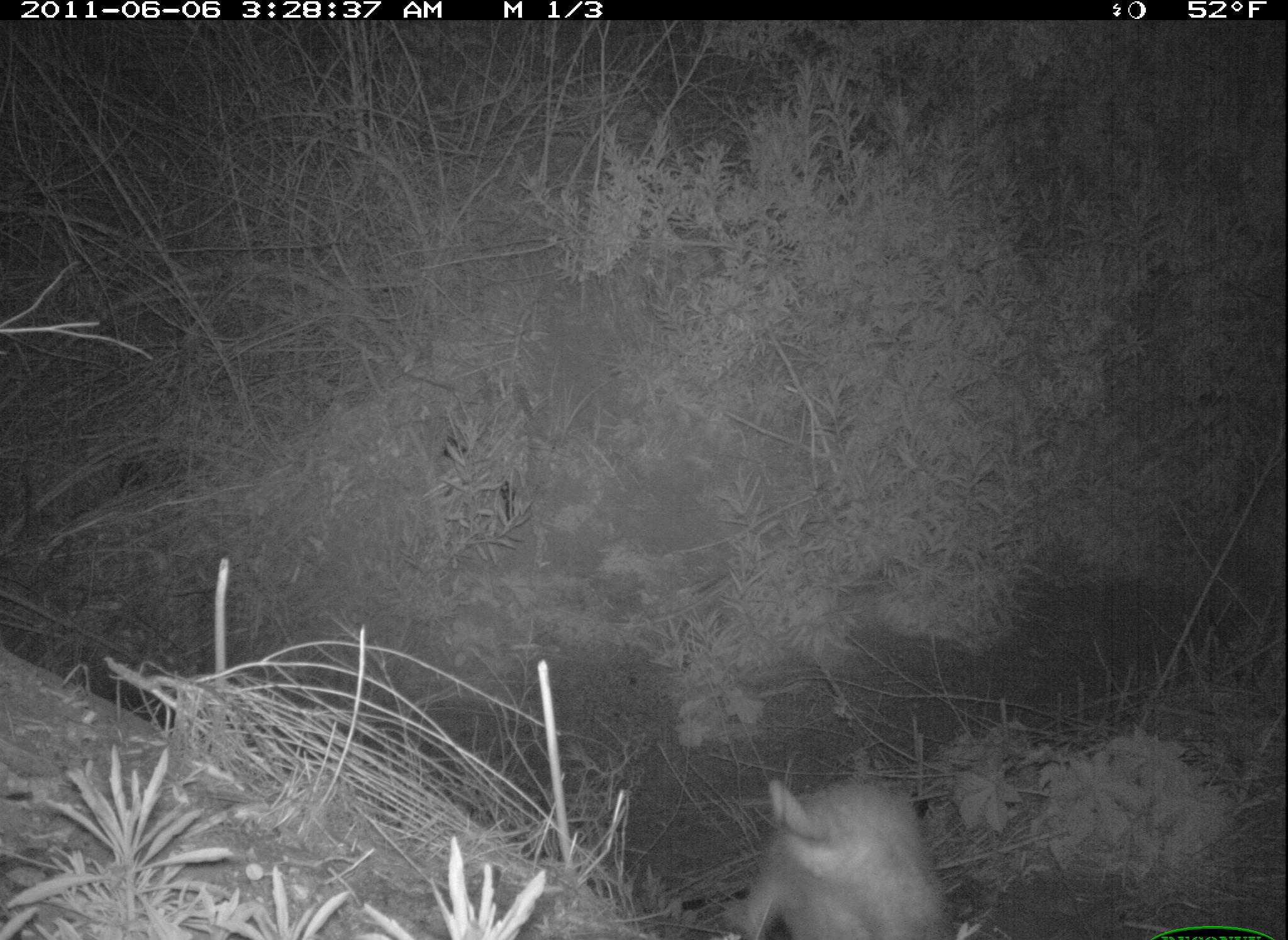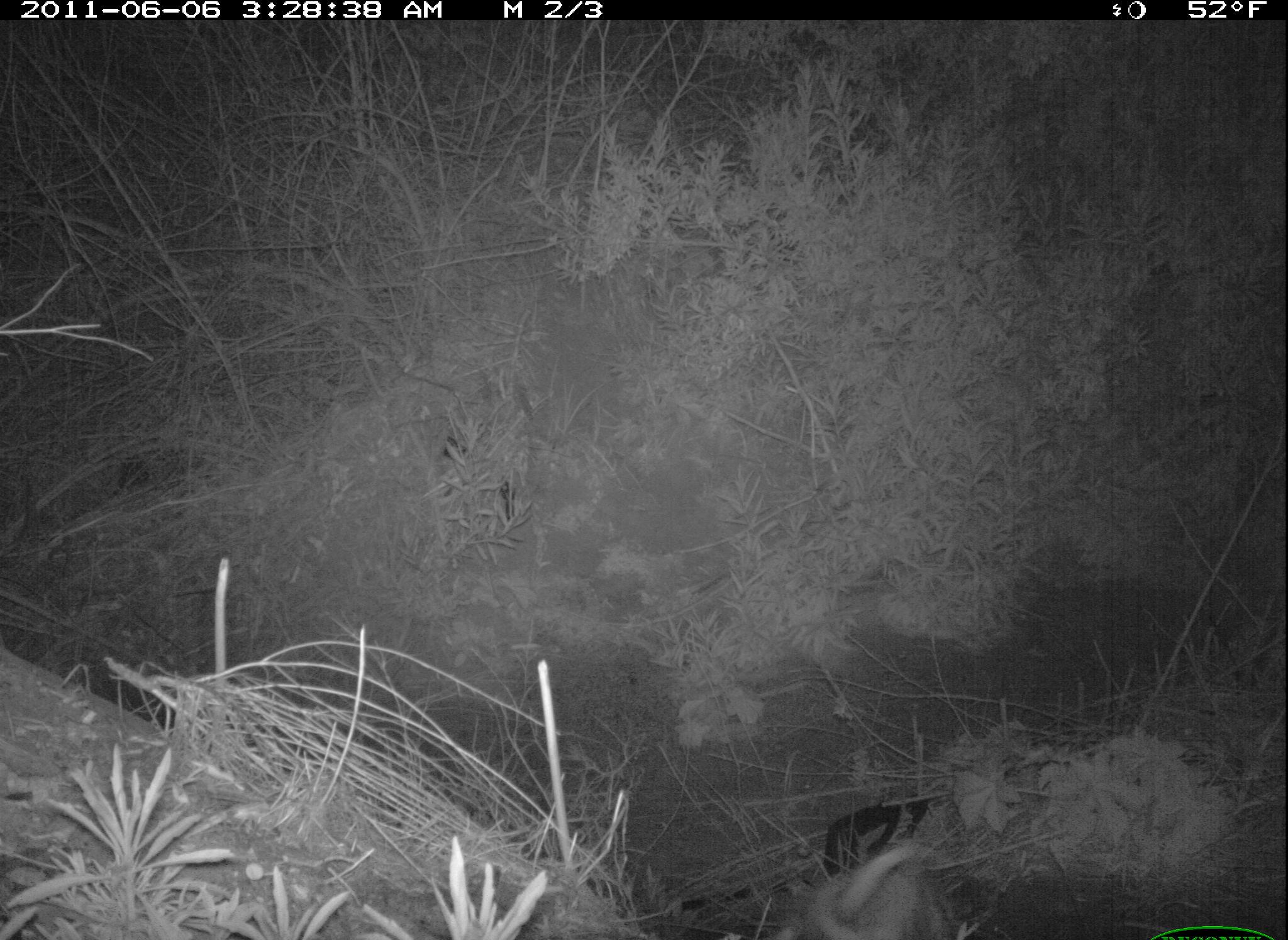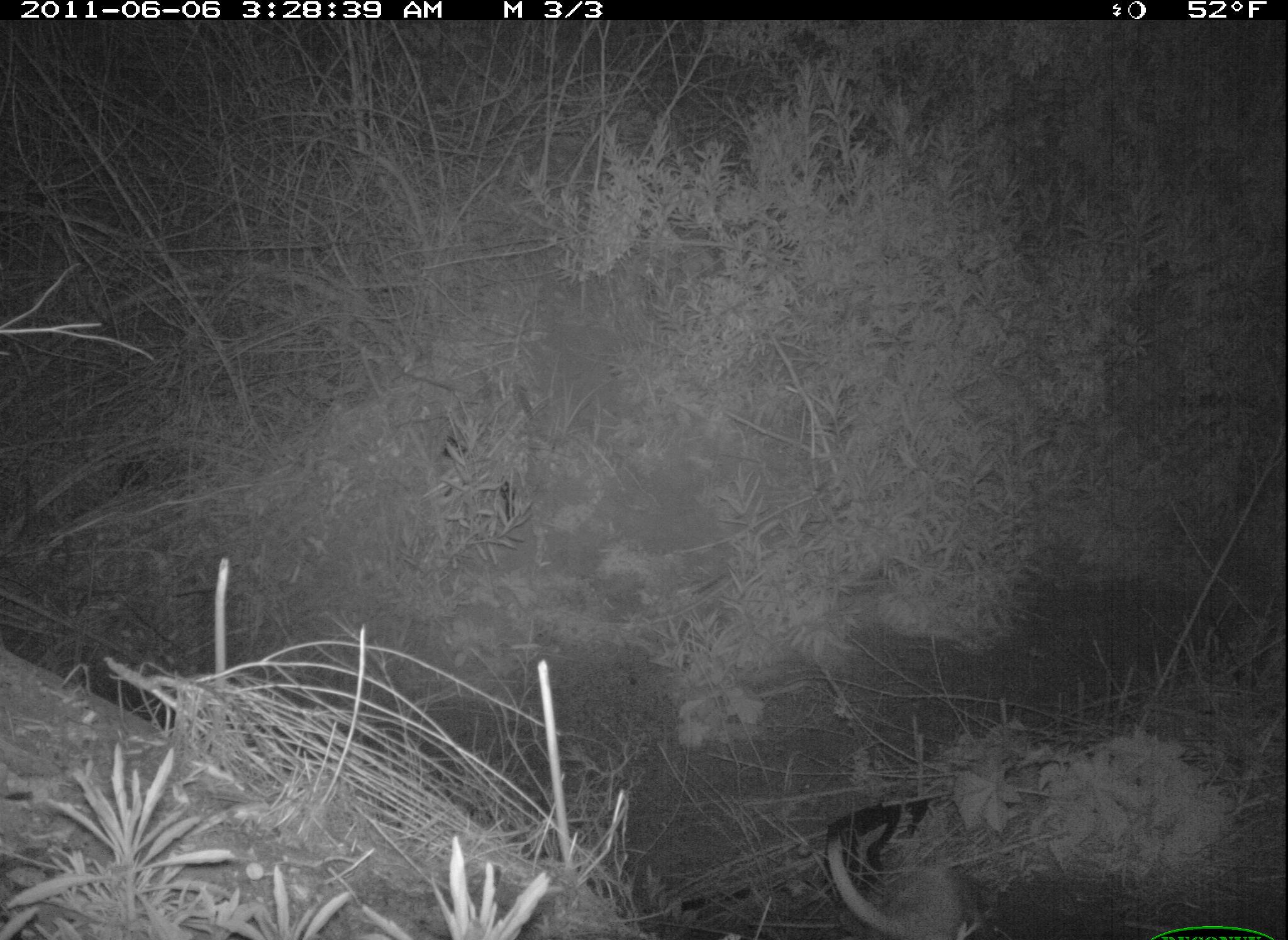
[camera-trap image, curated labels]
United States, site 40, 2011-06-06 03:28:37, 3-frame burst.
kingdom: Animalia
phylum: Chordata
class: Mammalia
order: Didelphimorphia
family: Didelphidae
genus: Didelphis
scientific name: Didelphis virginiana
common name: virginia opossum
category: opossum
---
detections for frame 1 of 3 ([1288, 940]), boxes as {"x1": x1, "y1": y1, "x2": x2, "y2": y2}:
opossum: {"x1": 702, "y1": 760, "x2": 950, "y2": 936}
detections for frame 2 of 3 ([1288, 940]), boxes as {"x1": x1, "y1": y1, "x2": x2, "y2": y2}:
opossum: {"x1": 785, "y1": 834, "x2": 982, "y2": 940}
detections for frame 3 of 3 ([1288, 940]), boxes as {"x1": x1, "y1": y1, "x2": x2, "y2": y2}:
opossum: {"x1": 823, "y1": 834, "x2": 989, "y2": 940}